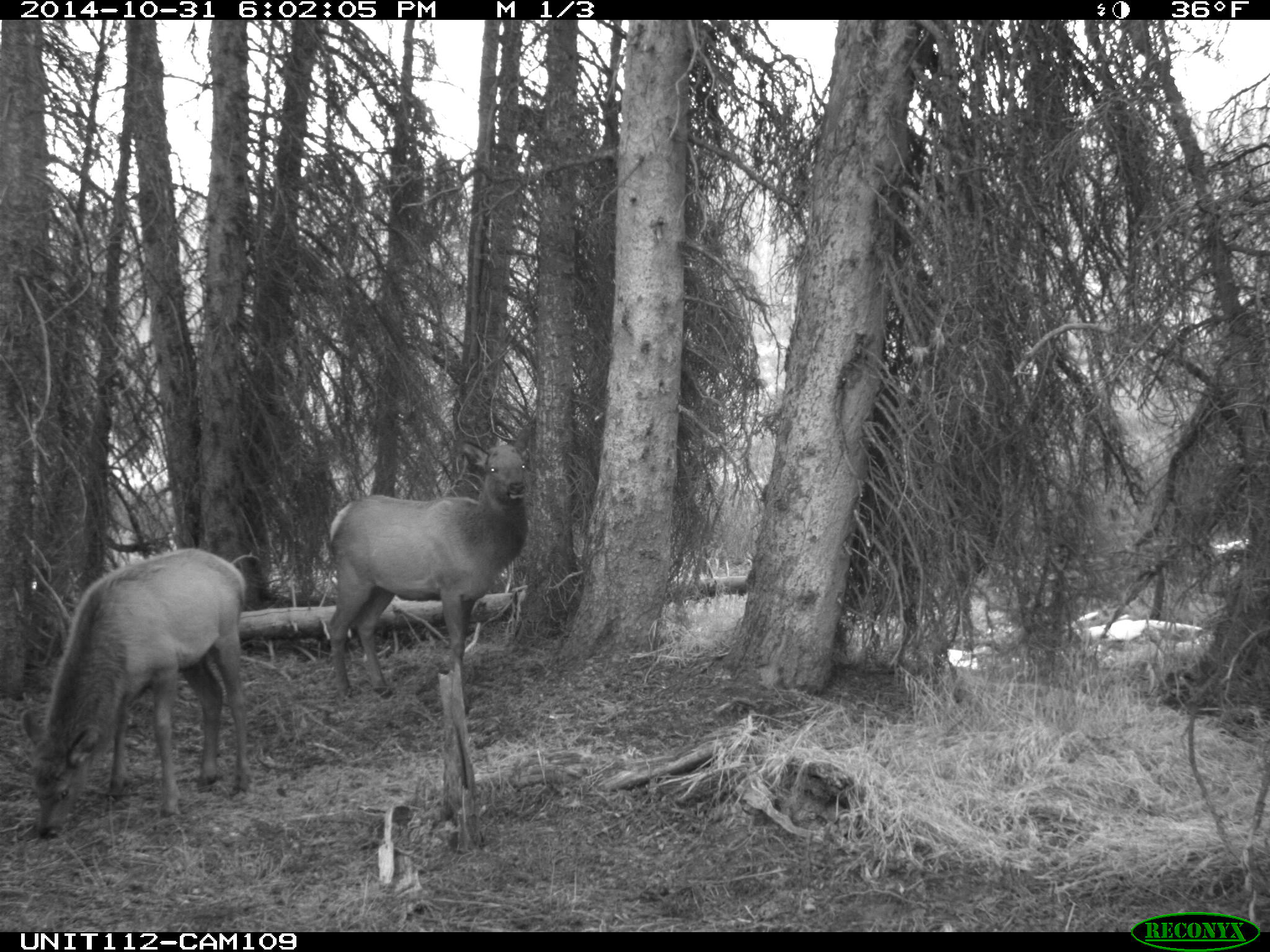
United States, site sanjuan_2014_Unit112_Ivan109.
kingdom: Animalia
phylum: Chordata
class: Mammalia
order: Artiodactyla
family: Cervidae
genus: Cervus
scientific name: Cervus elaphus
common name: red deer